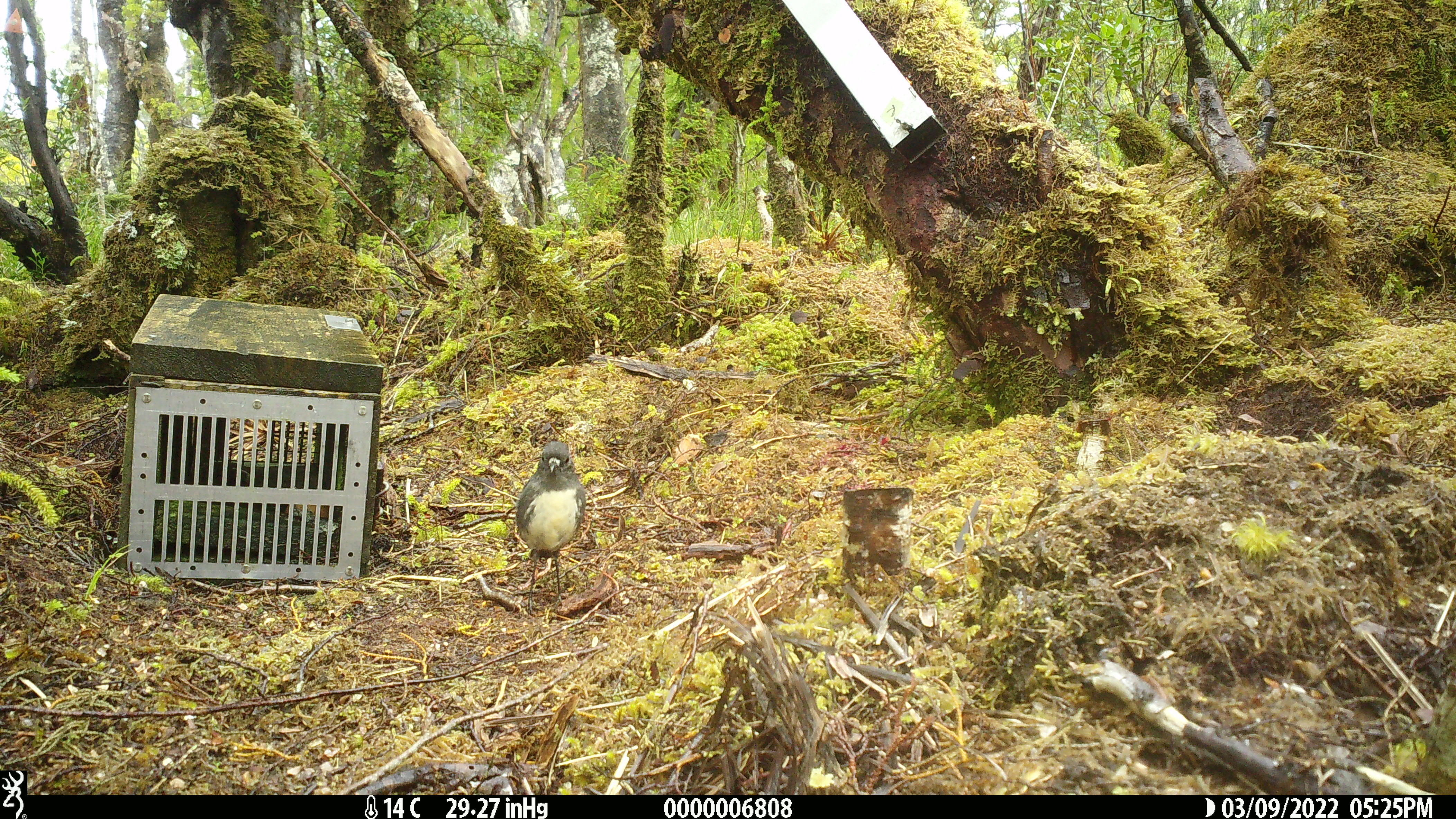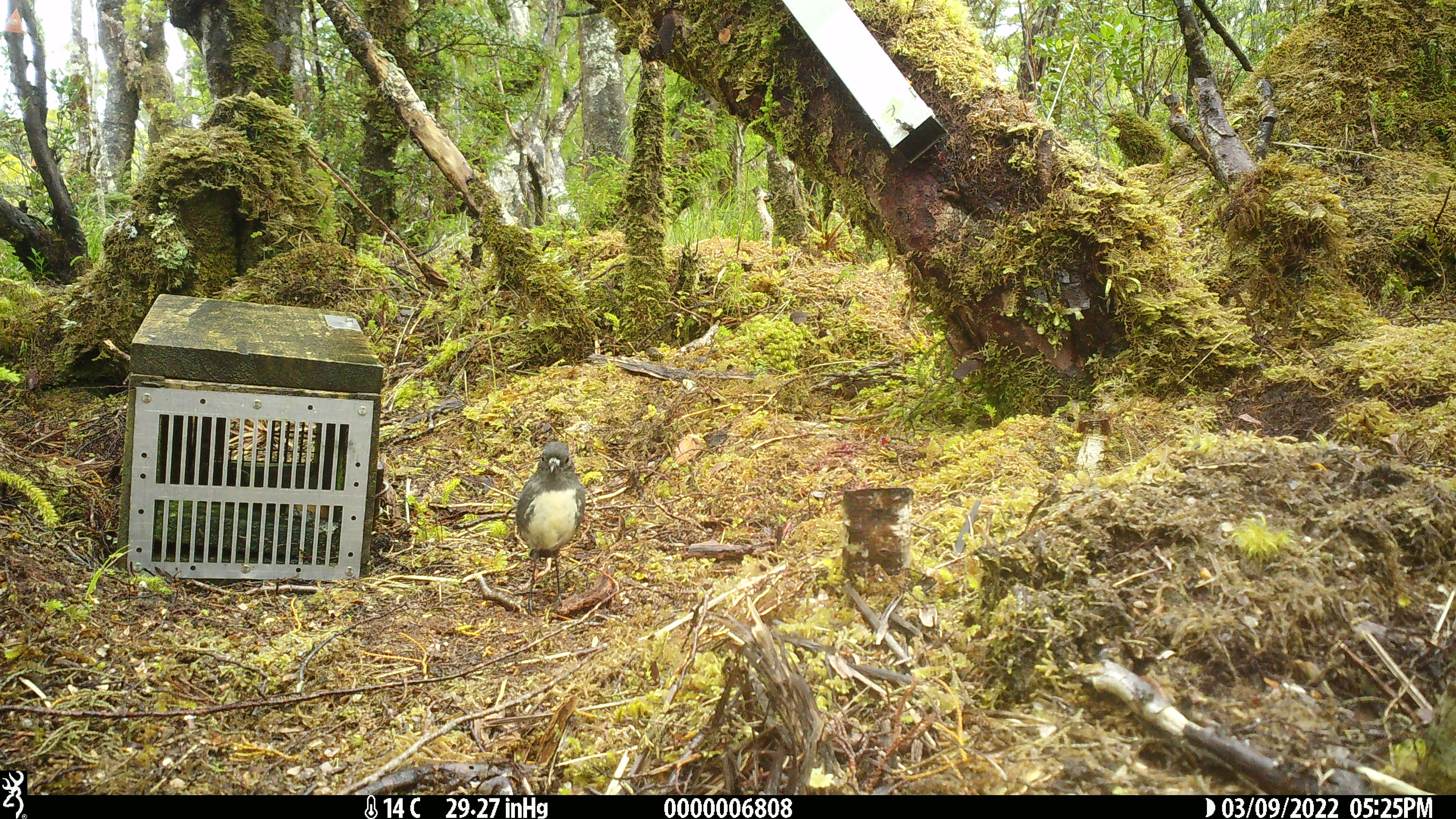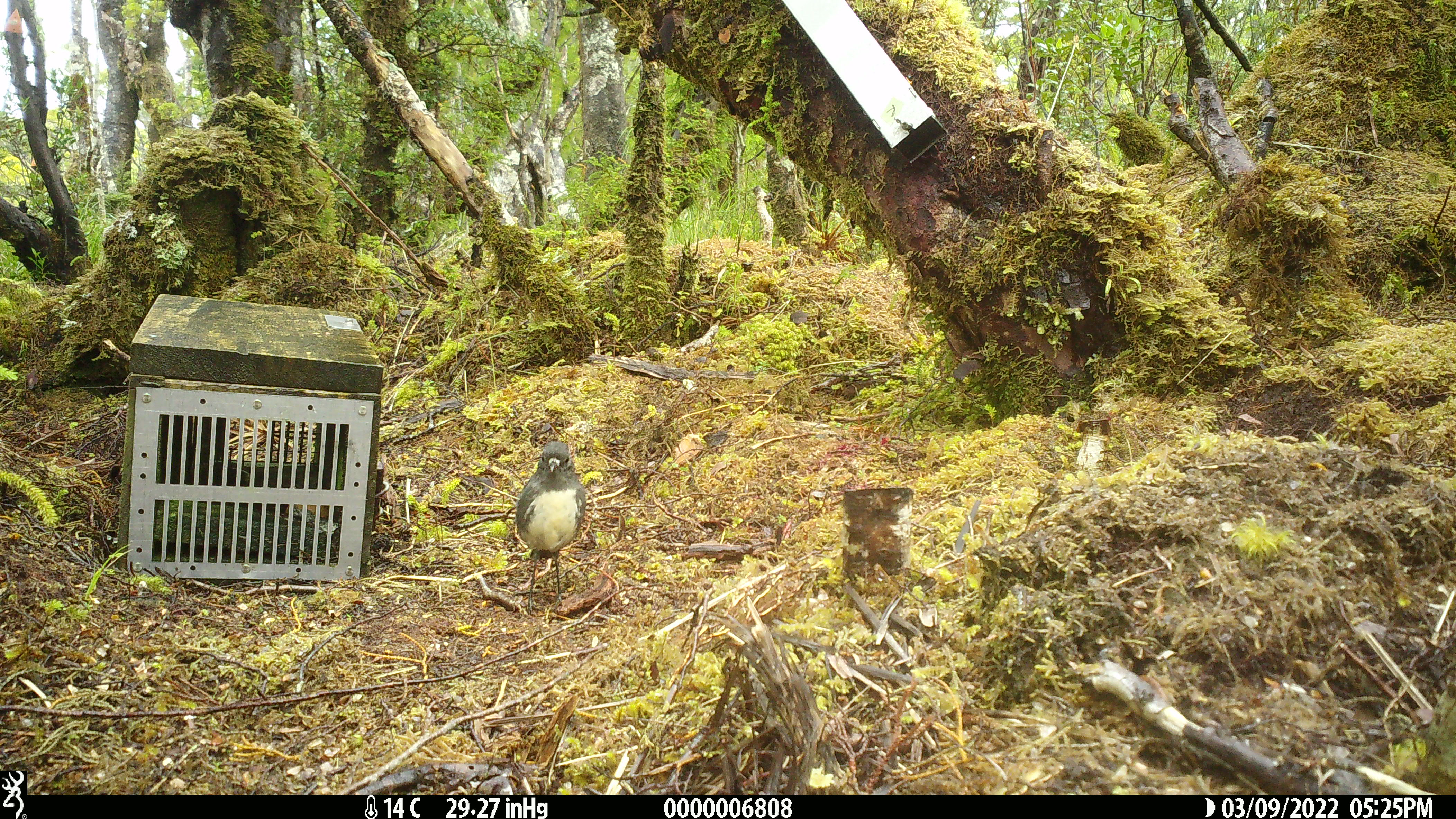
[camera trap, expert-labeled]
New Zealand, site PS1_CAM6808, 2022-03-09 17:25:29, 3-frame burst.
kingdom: Animalia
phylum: Chordata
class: Aves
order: Passeriformes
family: Petroicidae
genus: Petroica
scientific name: Petroica australis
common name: new zealand robin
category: robin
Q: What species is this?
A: Robin (new zealand robin) (Petroica australis).